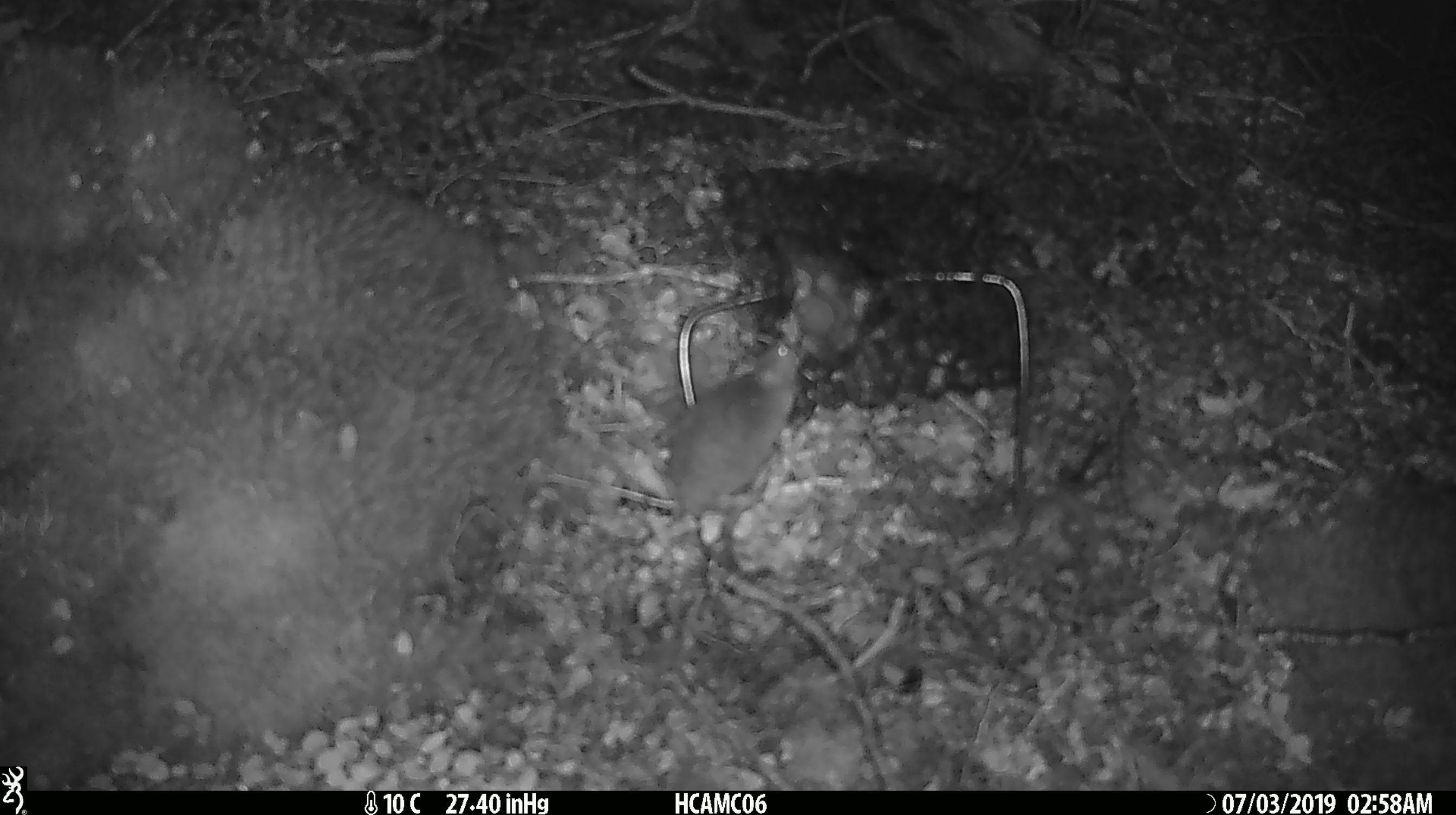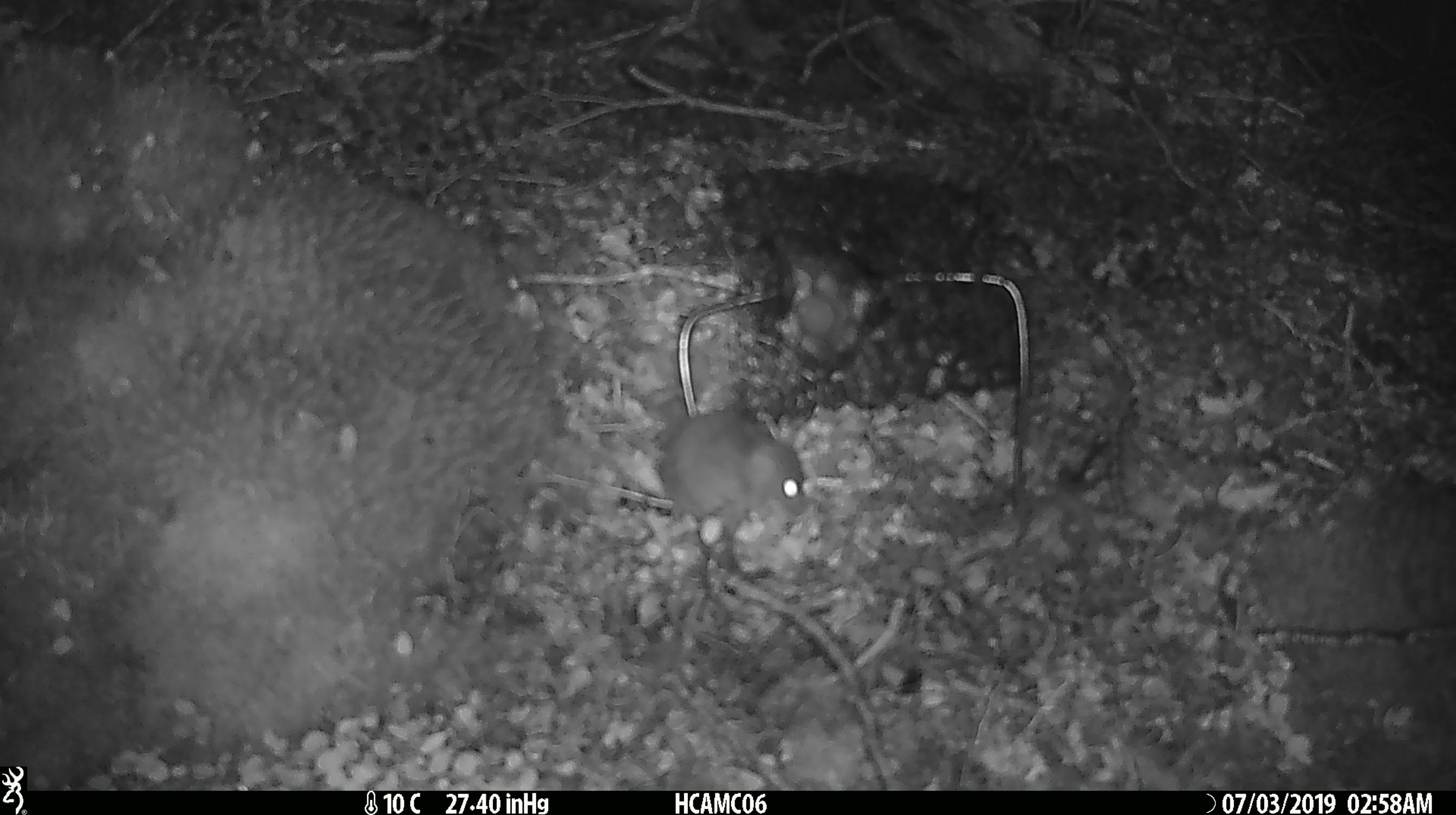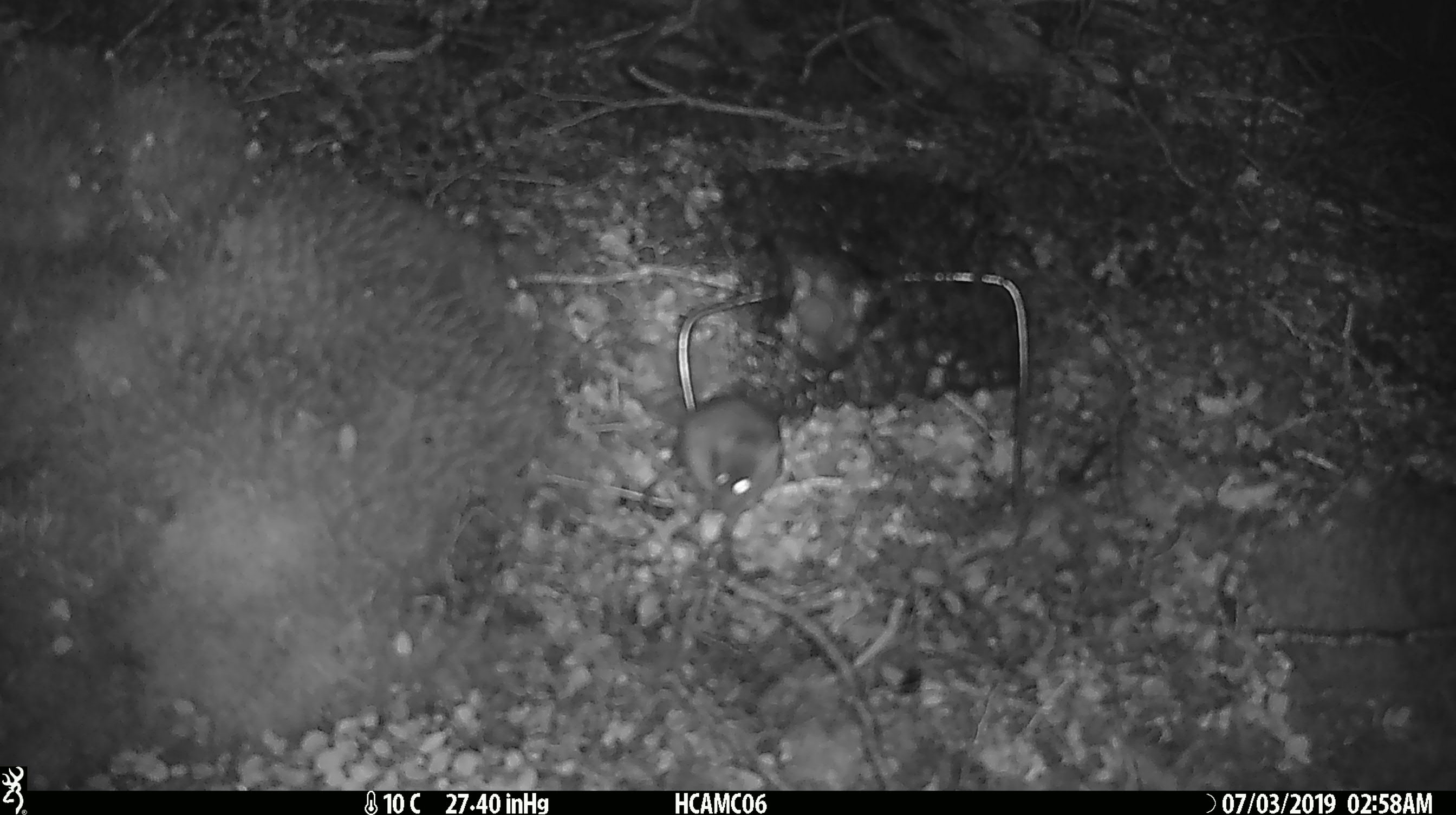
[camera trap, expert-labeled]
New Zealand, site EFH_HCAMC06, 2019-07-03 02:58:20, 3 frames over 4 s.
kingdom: Animalia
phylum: Chordata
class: Mammalia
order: Rodentia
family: Muridae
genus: Mus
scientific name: Mus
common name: mouse